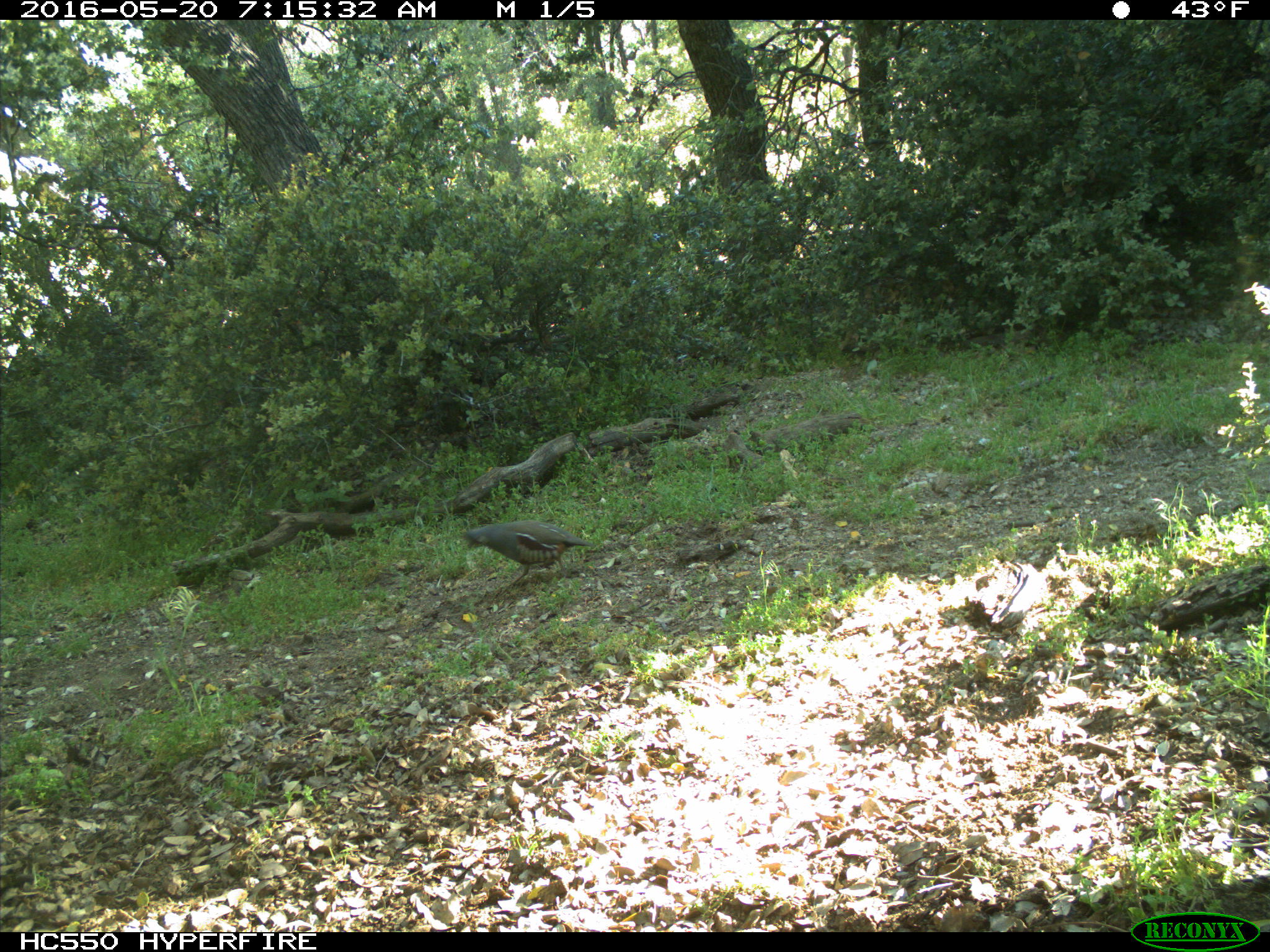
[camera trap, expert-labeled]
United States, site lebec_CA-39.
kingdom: Animalia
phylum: Chordata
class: Aves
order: Galliformes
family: Odontophoridae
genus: Callipepla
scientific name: Callipepla californica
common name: california quail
Callipepla californica (california quail).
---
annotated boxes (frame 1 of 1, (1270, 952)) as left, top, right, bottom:
animal: 460, 521, 595, 585